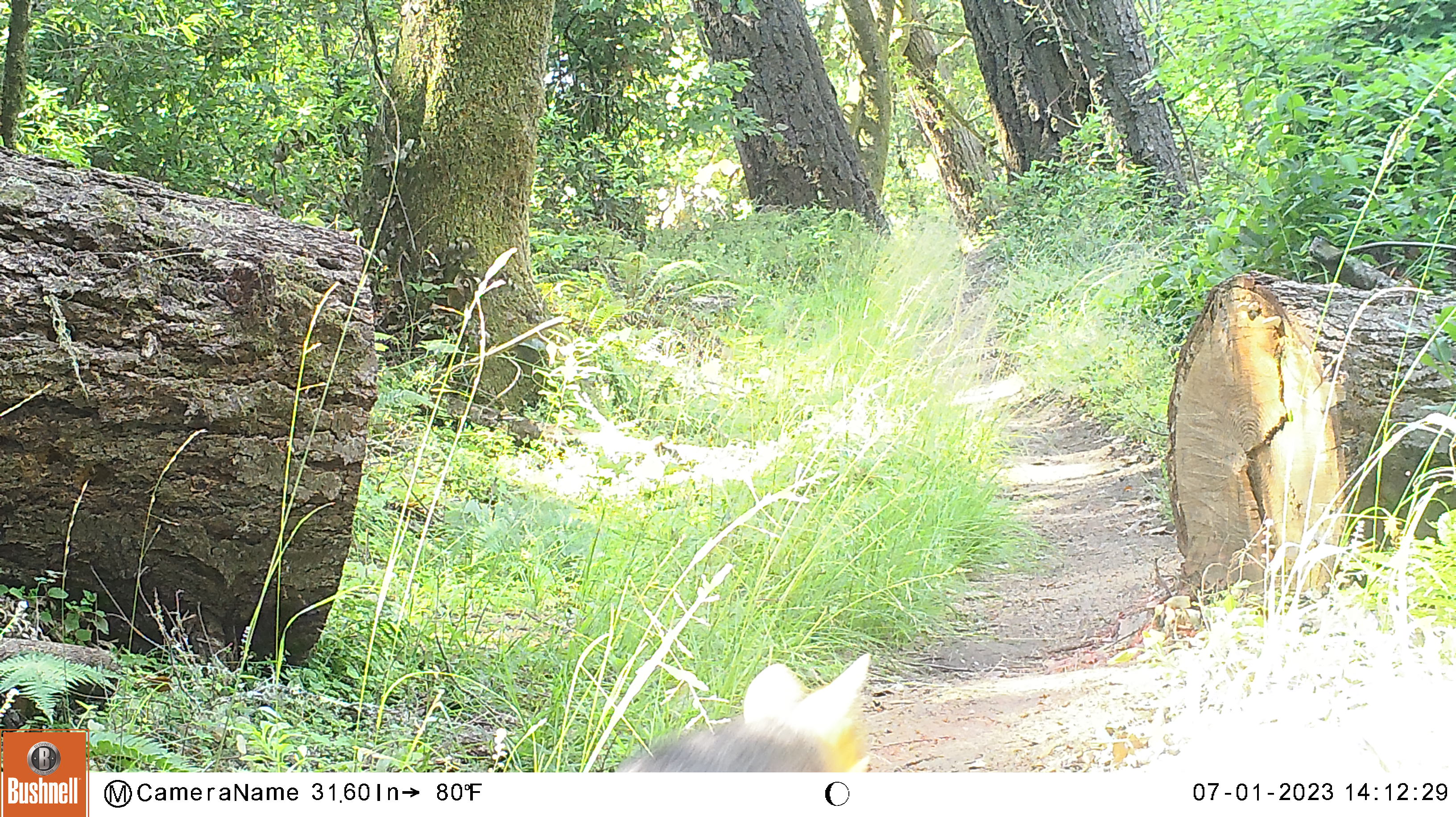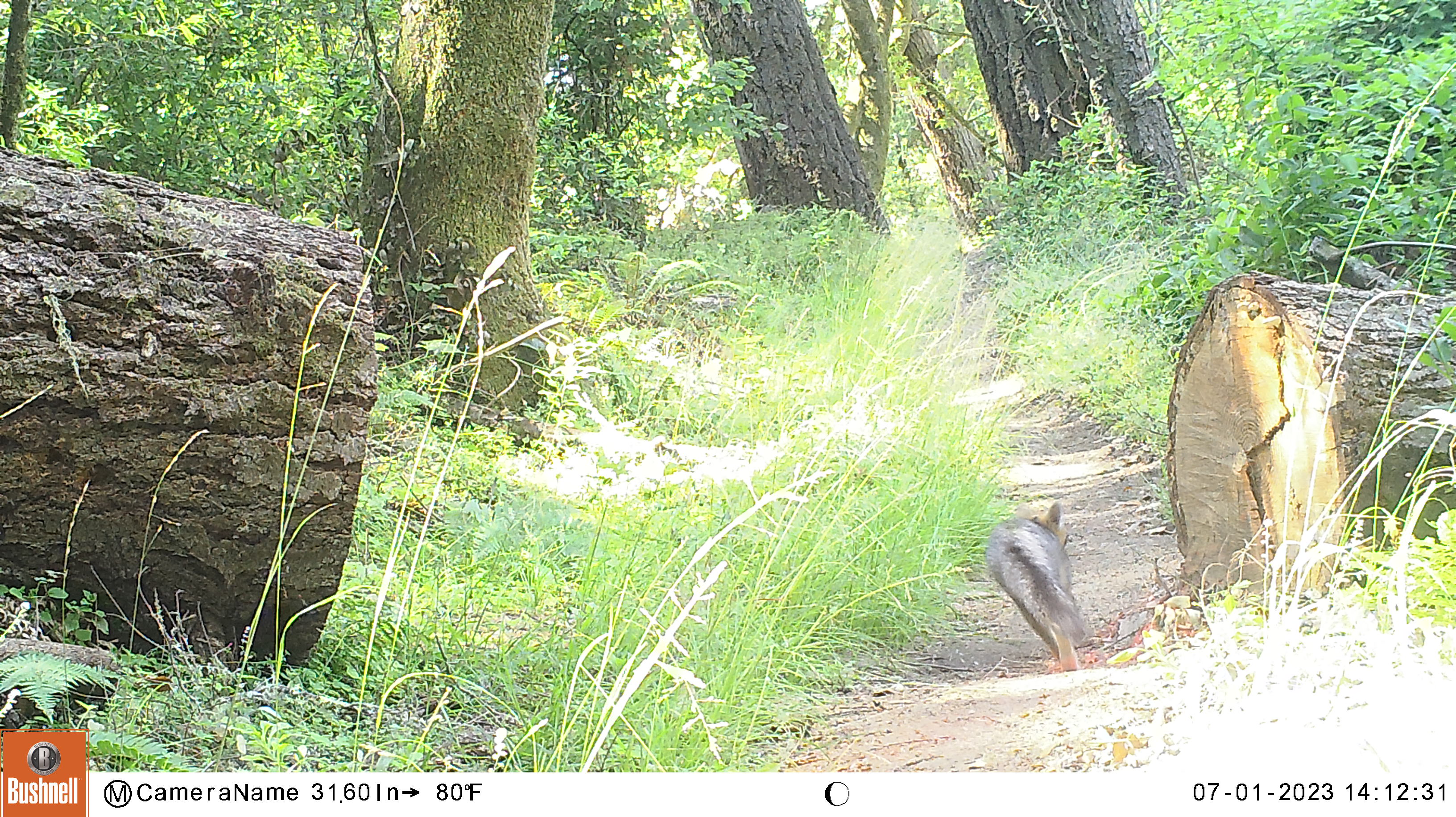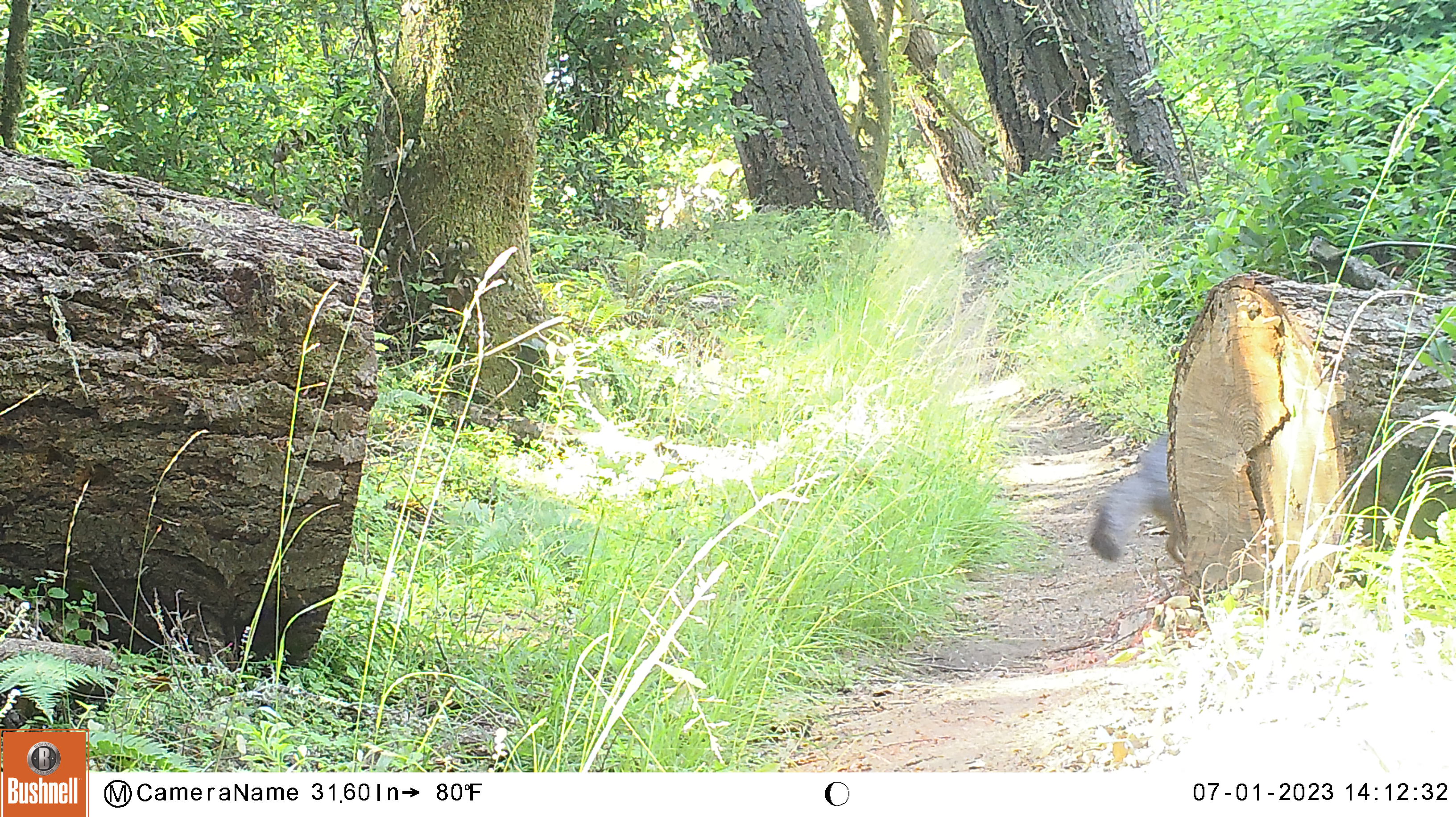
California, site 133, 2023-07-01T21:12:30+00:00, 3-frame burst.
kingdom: Animalia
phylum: Chordata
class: Mammalia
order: Carnivora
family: Canidae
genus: Urocyon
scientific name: Urocyon cinereoargenteus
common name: gray fox